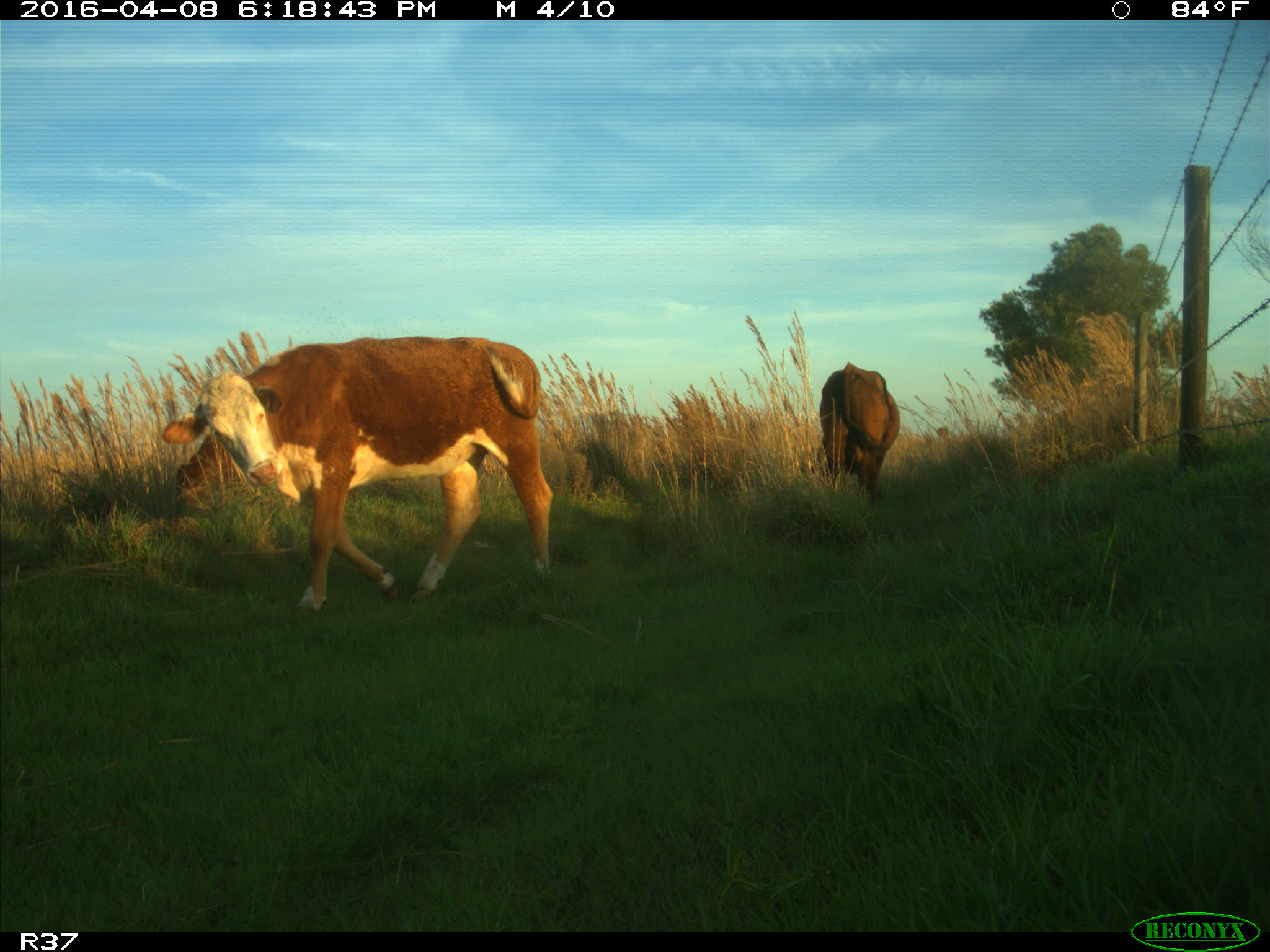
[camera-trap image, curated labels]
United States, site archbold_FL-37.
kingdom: Animalia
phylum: Chordata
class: Mammalia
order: Artiodactyla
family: Bovidae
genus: Bos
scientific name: Bos taurus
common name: domestic cow